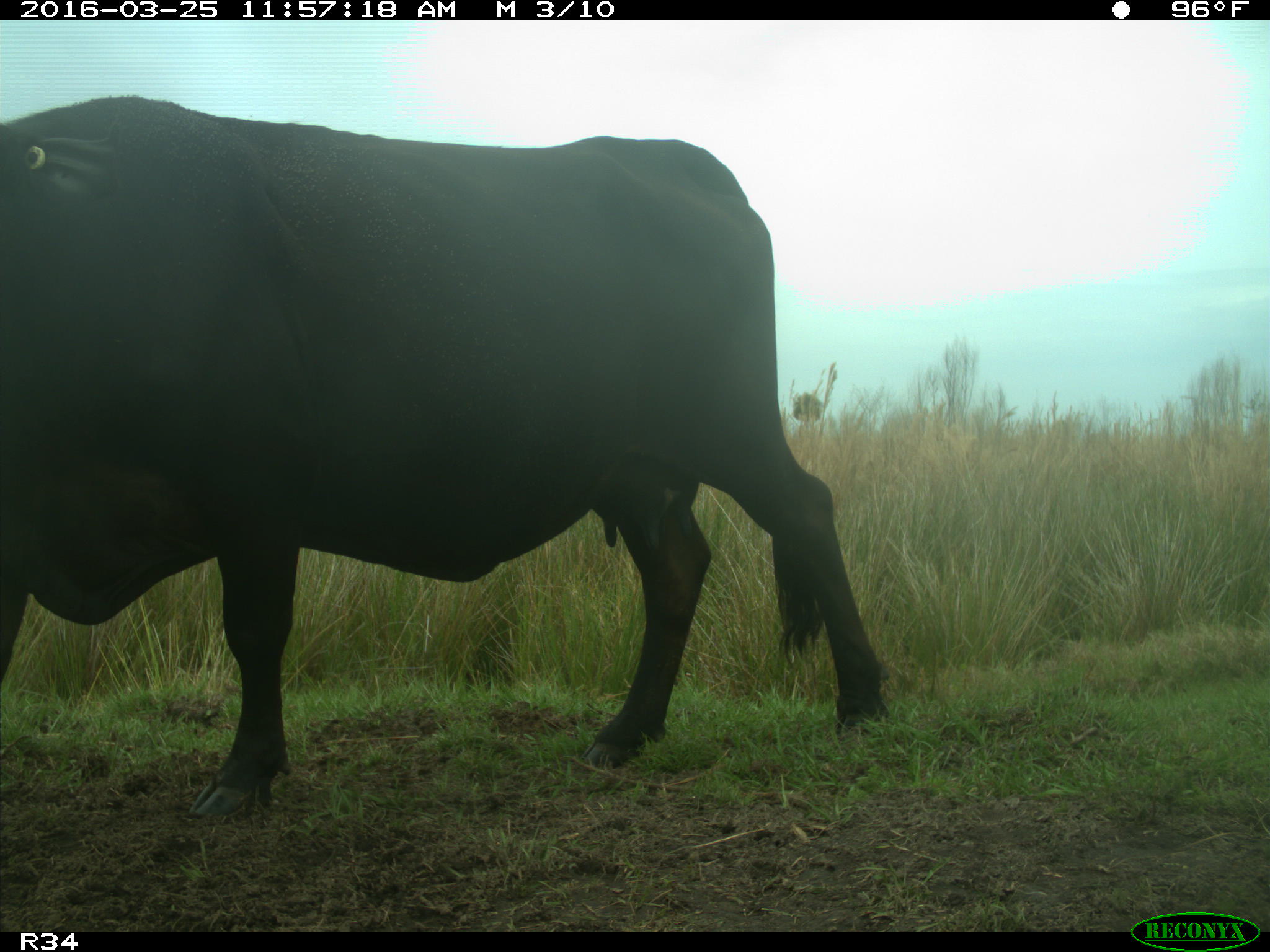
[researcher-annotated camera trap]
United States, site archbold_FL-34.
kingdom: Animalia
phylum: Chordata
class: Mammalia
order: Artiodactyla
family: Bovidae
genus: Bos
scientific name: Bos taurus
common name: domestic cow